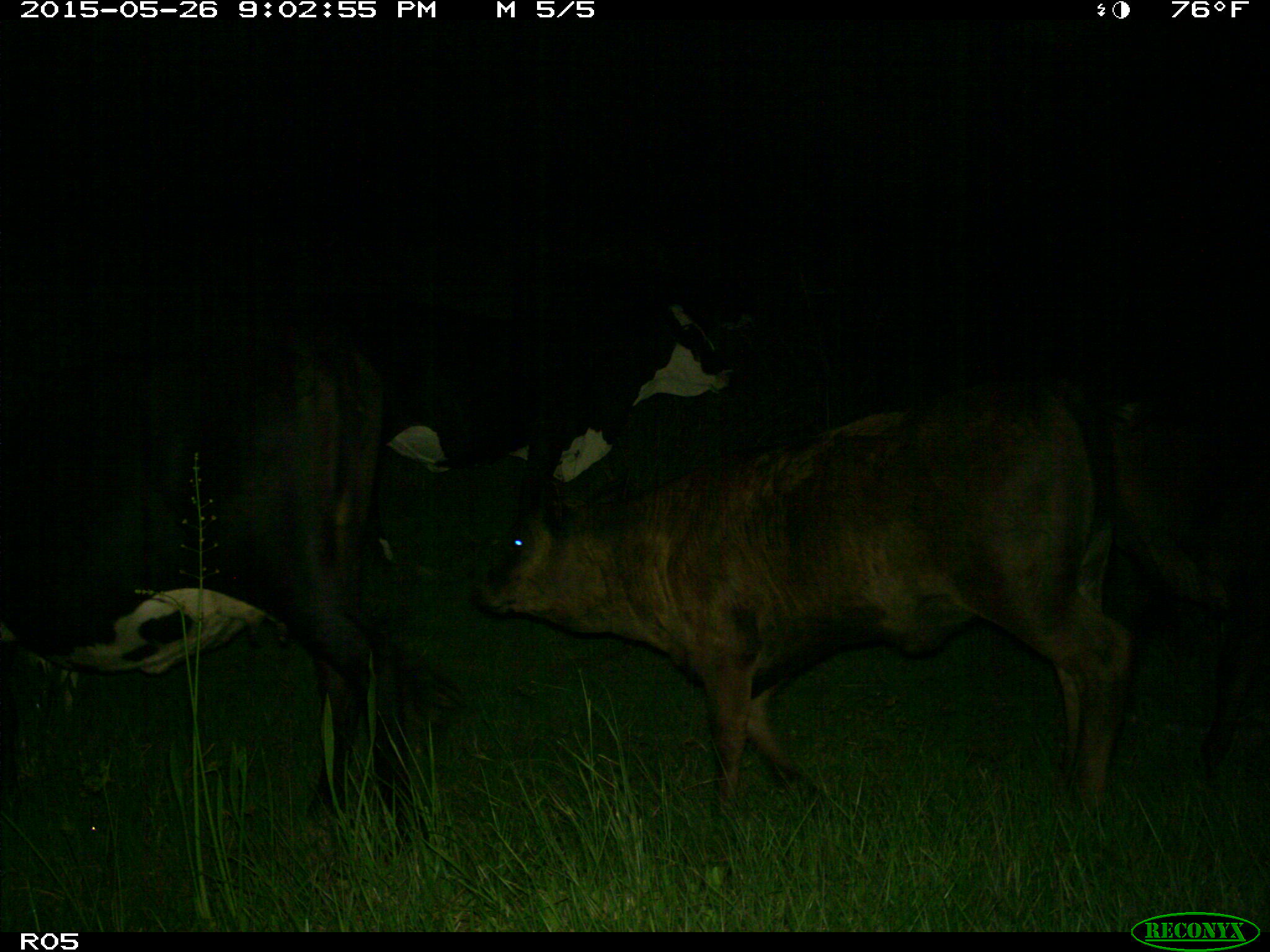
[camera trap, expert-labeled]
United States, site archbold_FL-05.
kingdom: Animalia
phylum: Chordata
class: Mammalia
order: Artiodactyla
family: Bovidae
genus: Bos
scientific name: Bos taurus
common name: domestic cow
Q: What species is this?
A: Bos taurus (domestic cow).